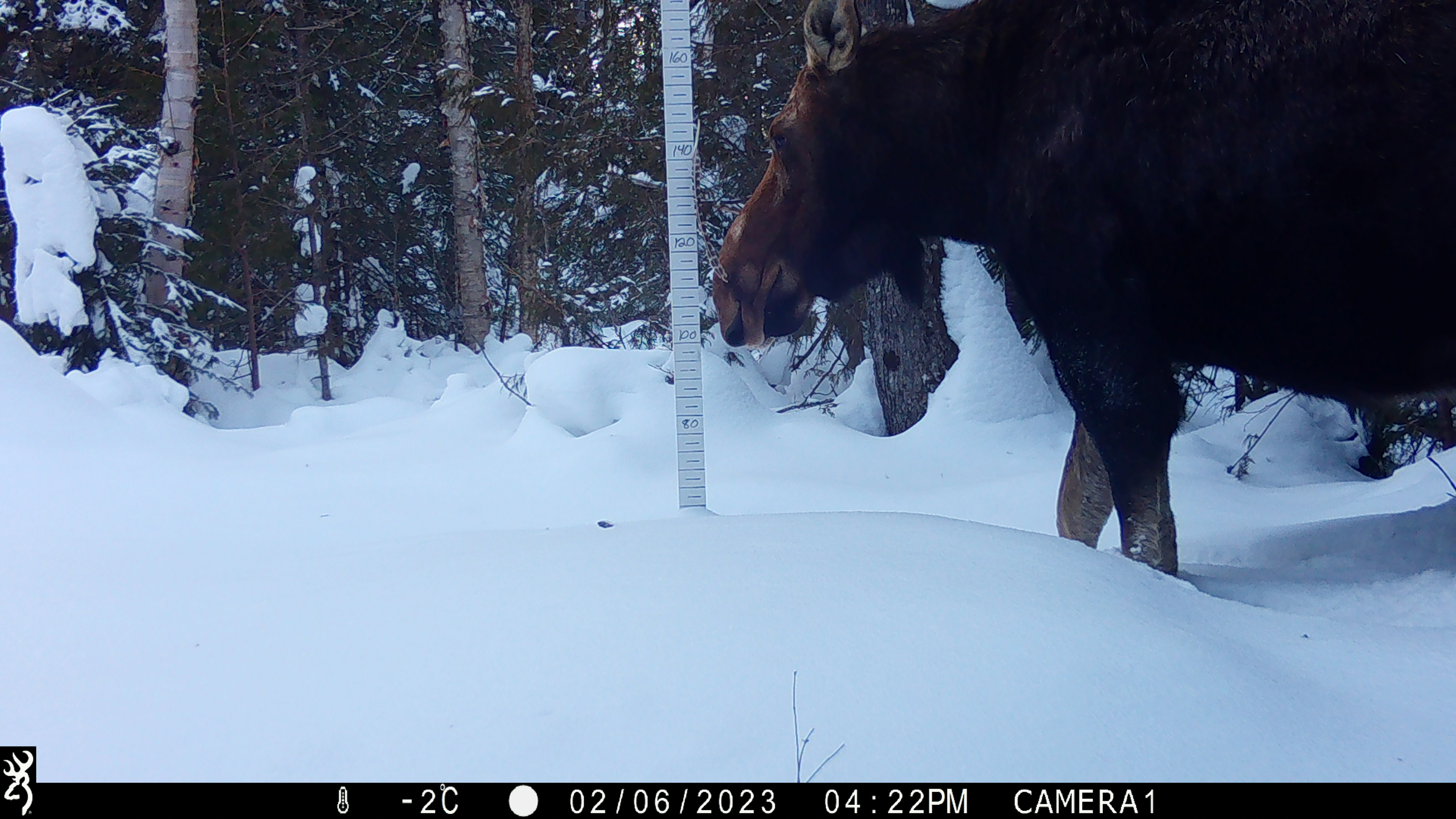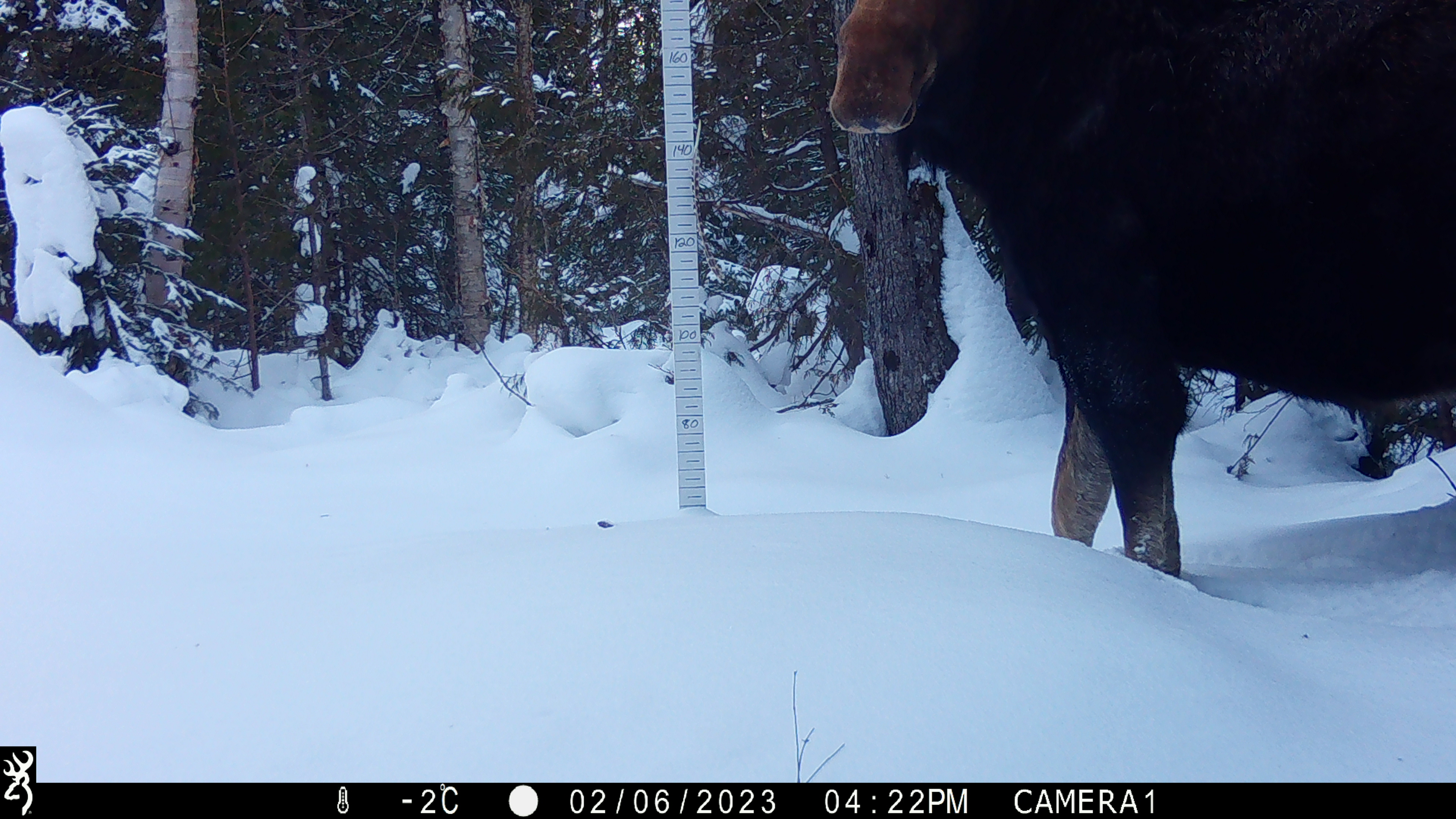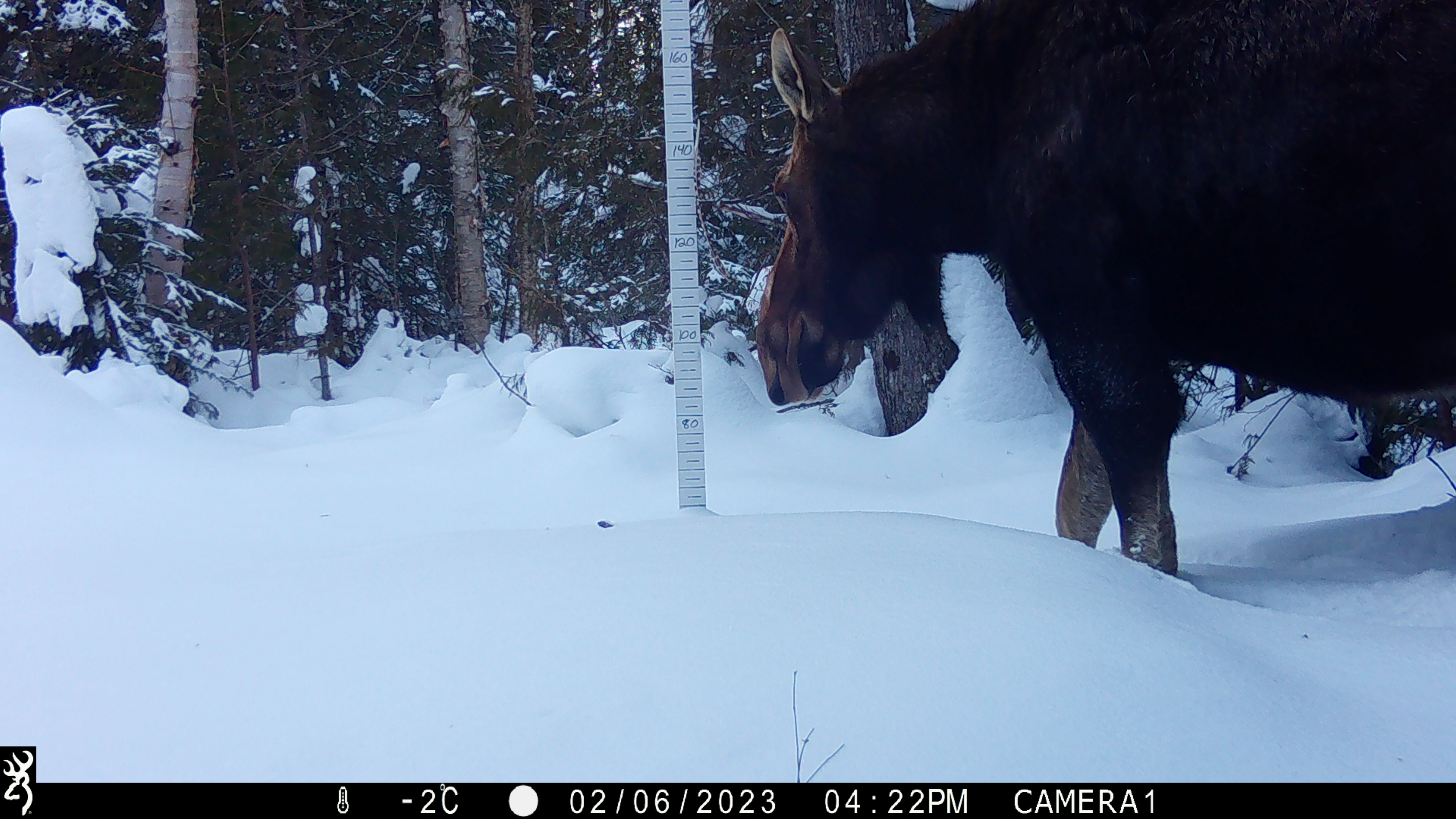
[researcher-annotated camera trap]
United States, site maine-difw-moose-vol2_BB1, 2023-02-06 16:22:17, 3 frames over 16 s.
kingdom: Animalia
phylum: Chordata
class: Mammalia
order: Artiodactyla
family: Cervidae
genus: Alces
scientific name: Alces alces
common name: moose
Moose (Alces alces).